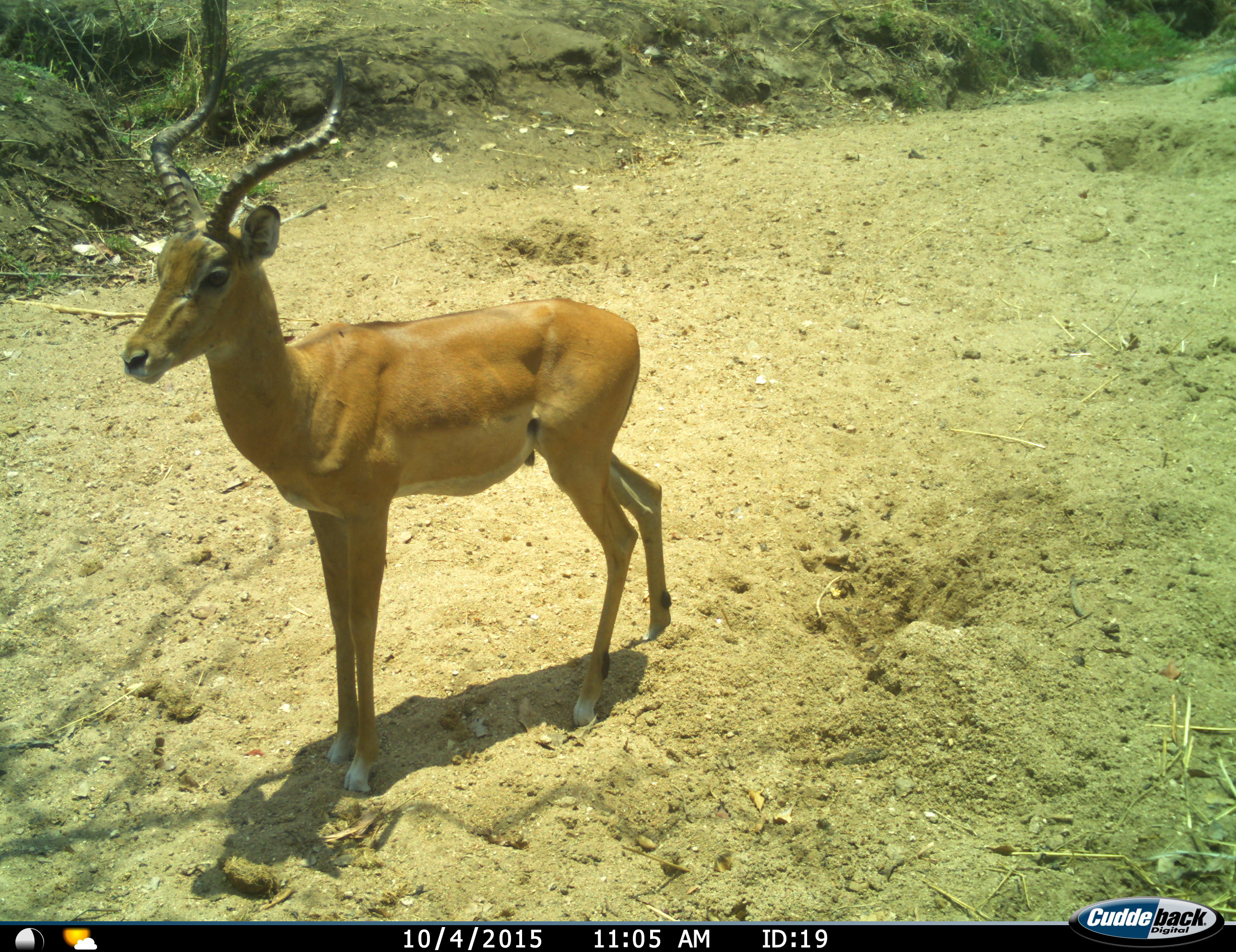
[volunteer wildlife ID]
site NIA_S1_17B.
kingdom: Animalia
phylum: Chordata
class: Mammalia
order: Artiodactyla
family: Bovidae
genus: Aepyceros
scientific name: Aepyceros melampus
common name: impala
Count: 1.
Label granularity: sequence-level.